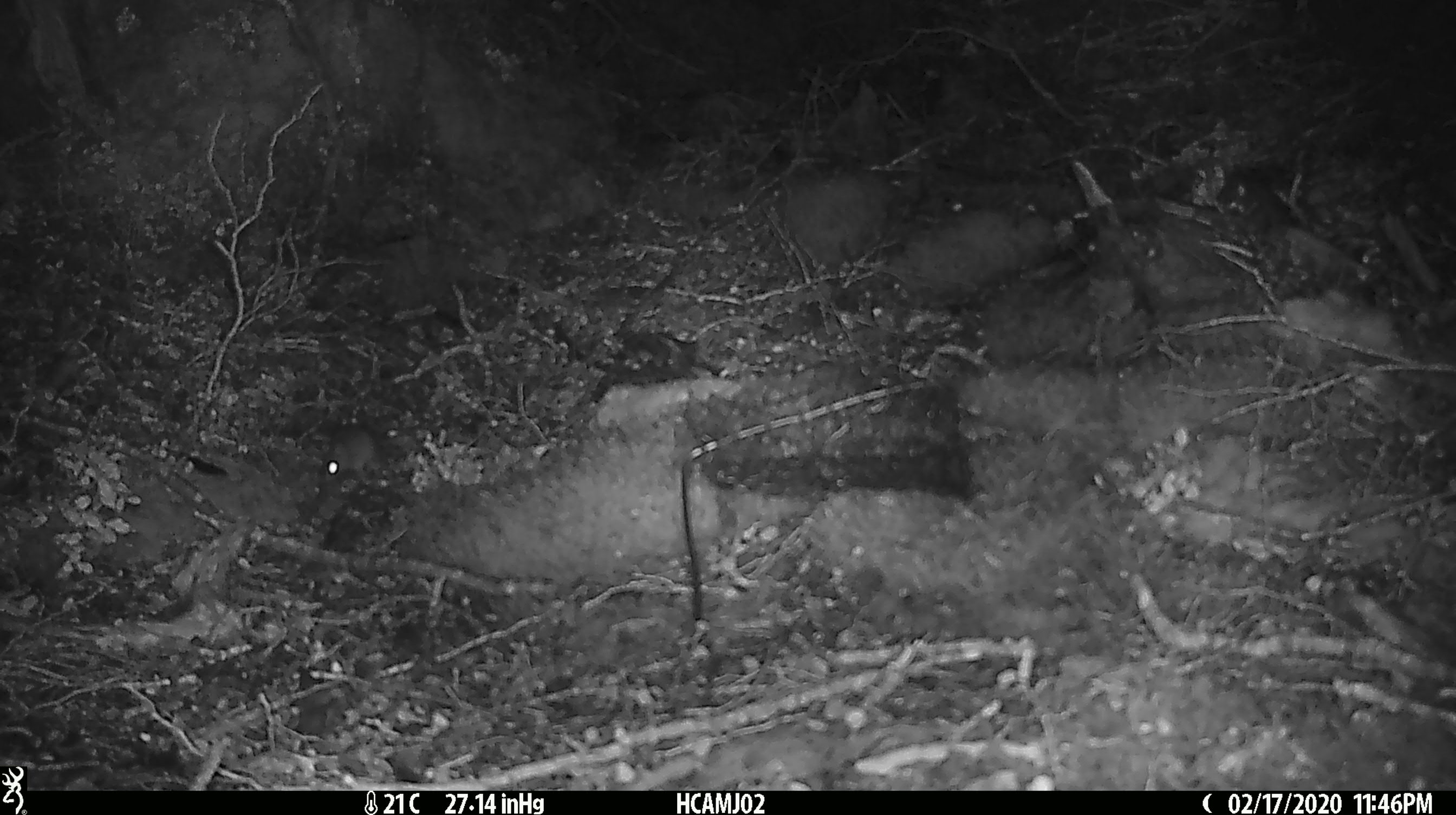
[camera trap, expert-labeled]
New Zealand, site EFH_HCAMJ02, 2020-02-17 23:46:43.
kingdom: Animalia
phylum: Chordata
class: Mammalia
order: Rodentia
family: Muridae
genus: Mus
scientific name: Mus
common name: mouse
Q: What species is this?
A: Mouse (Mus).